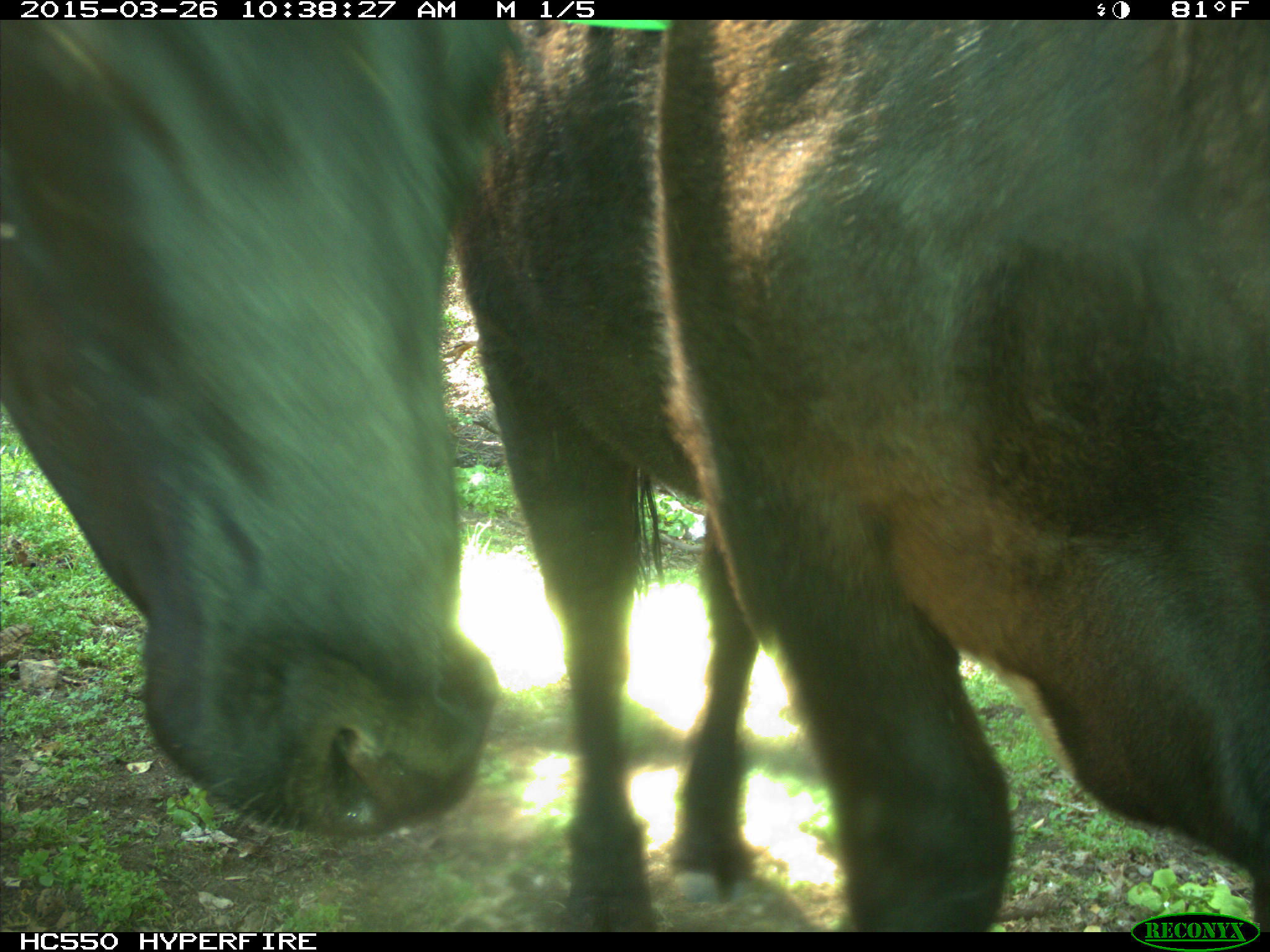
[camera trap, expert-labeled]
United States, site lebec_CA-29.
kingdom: Animalia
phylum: Chordata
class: Mammalia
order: Artiodactyla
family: Bovidae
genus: Bos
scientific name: Bos taurus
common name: domestic cow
Bos taurus (domestic cow).